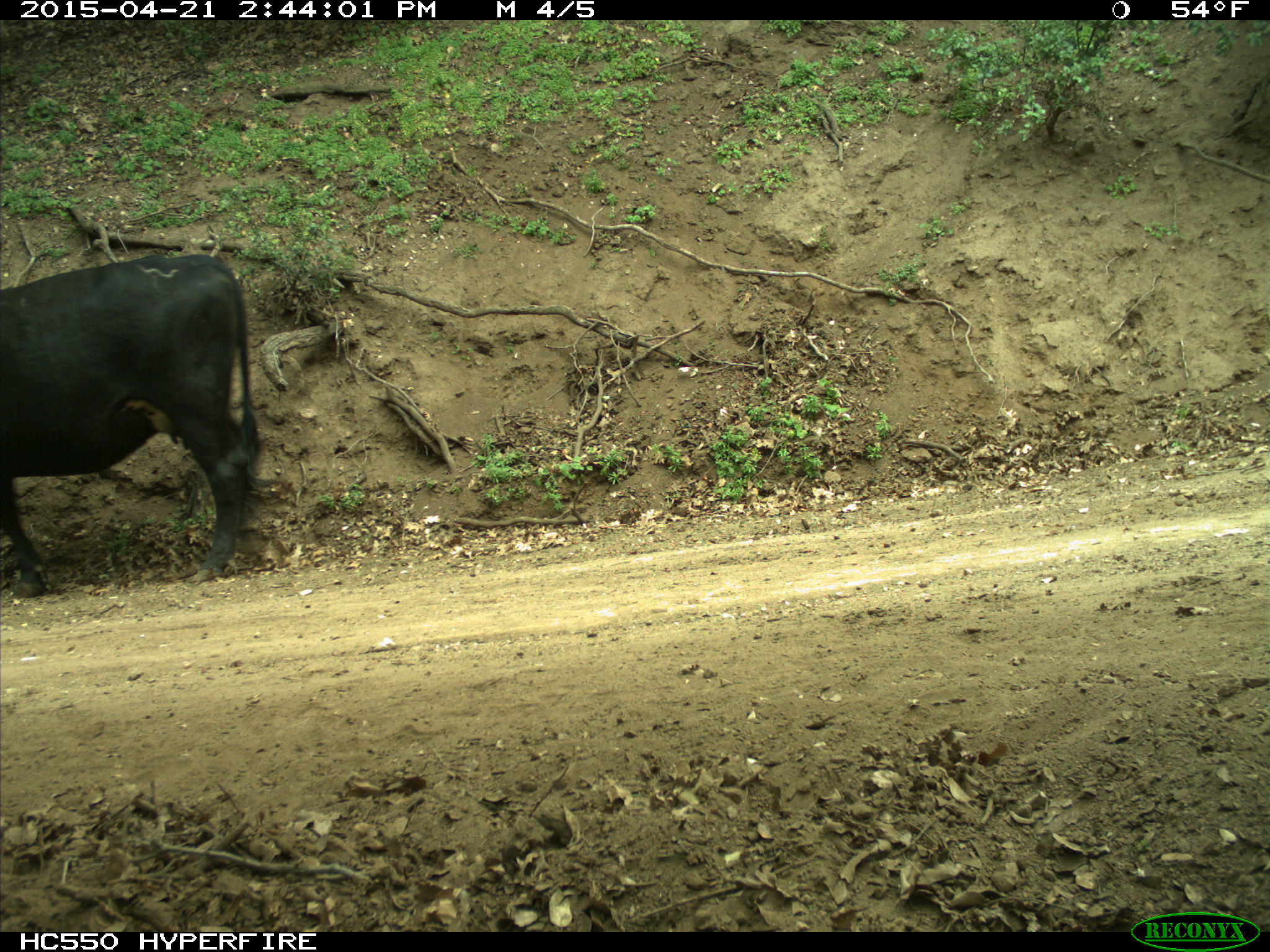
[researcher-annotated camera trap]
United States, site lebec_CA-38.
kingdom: Animalia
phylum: Chordata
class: Mammalia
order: Artiodactyla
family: Bovidae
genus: Bos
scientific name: Bos taurus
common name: domestic cow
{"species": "Bos taurus (domestic cow)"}